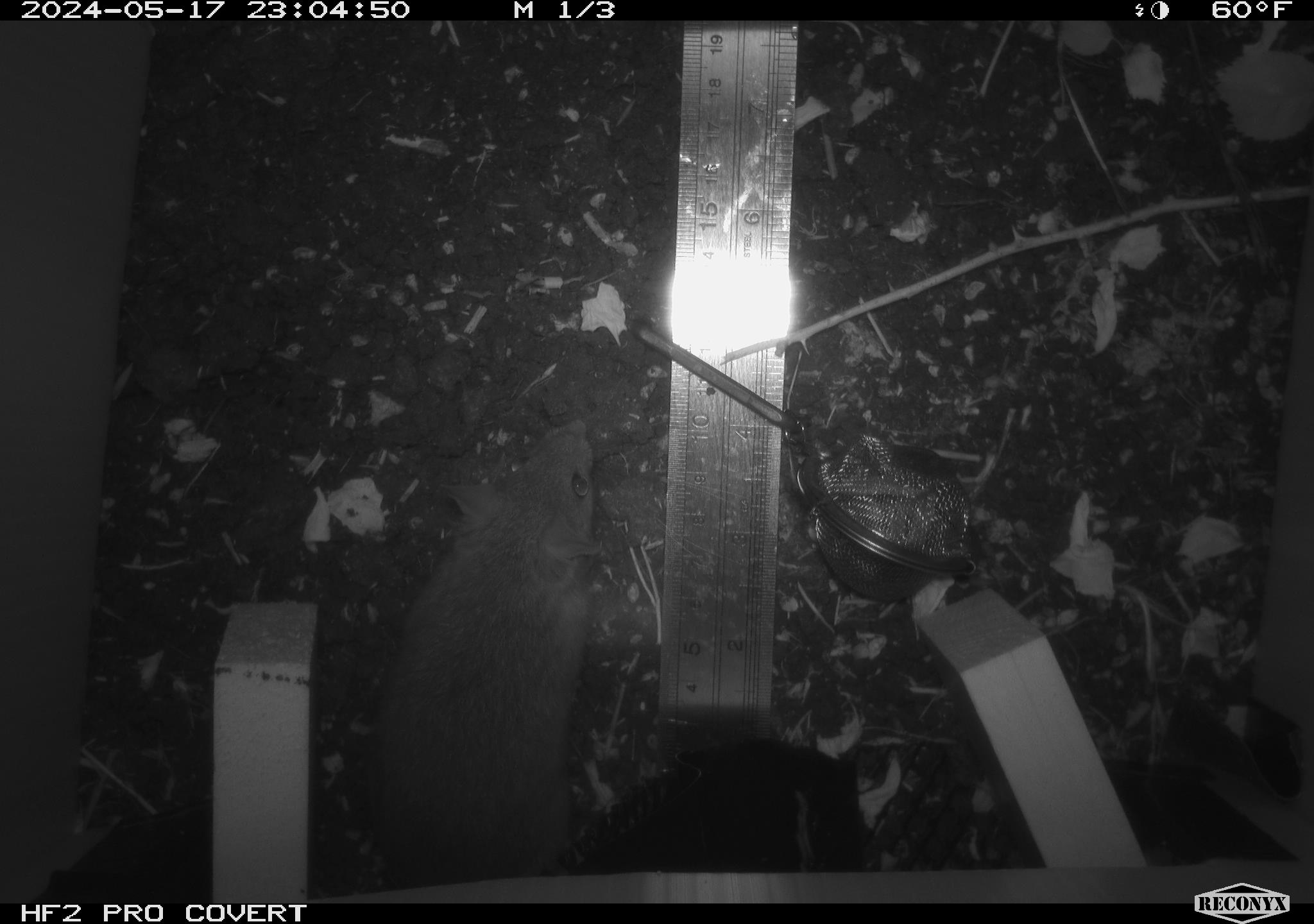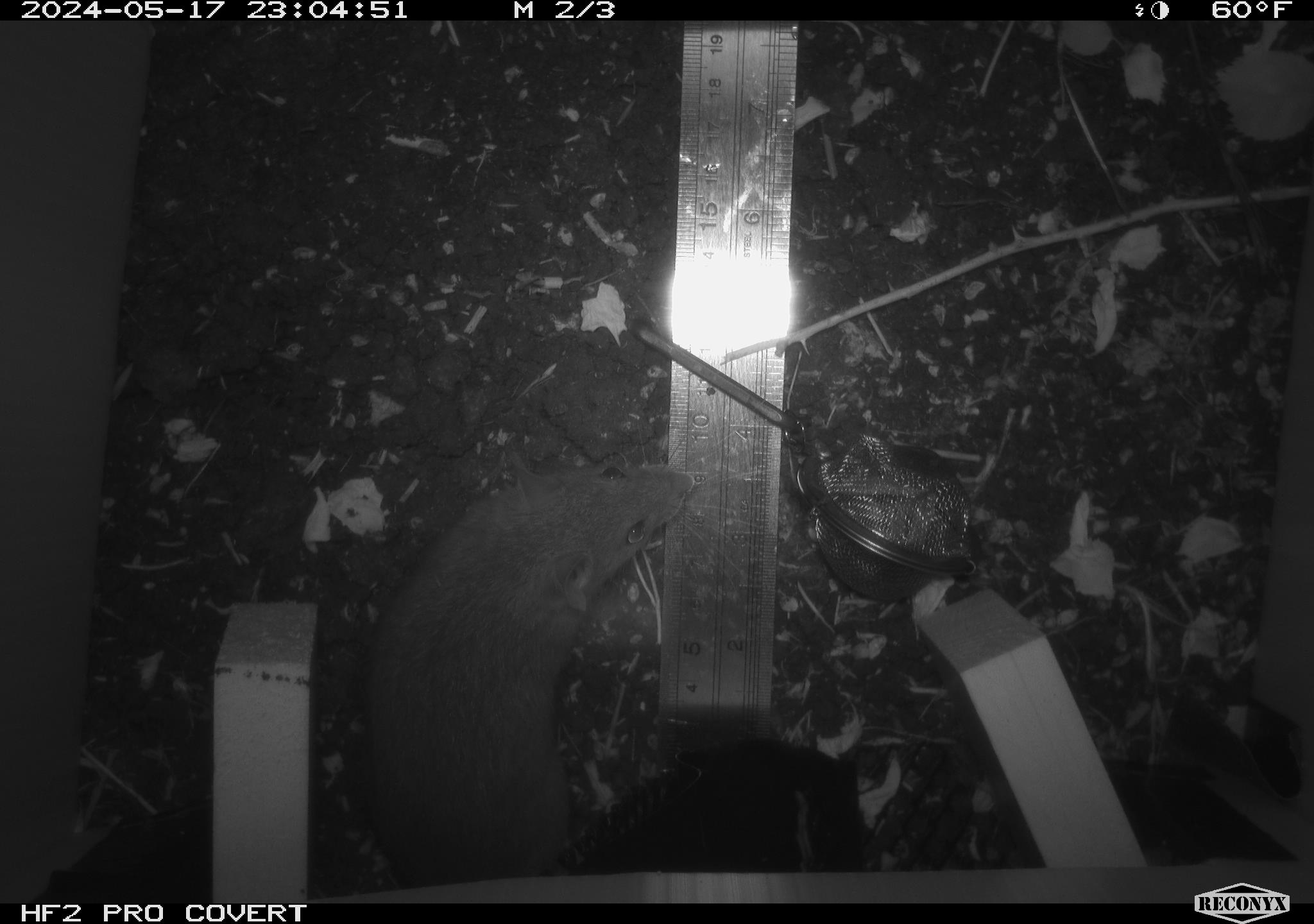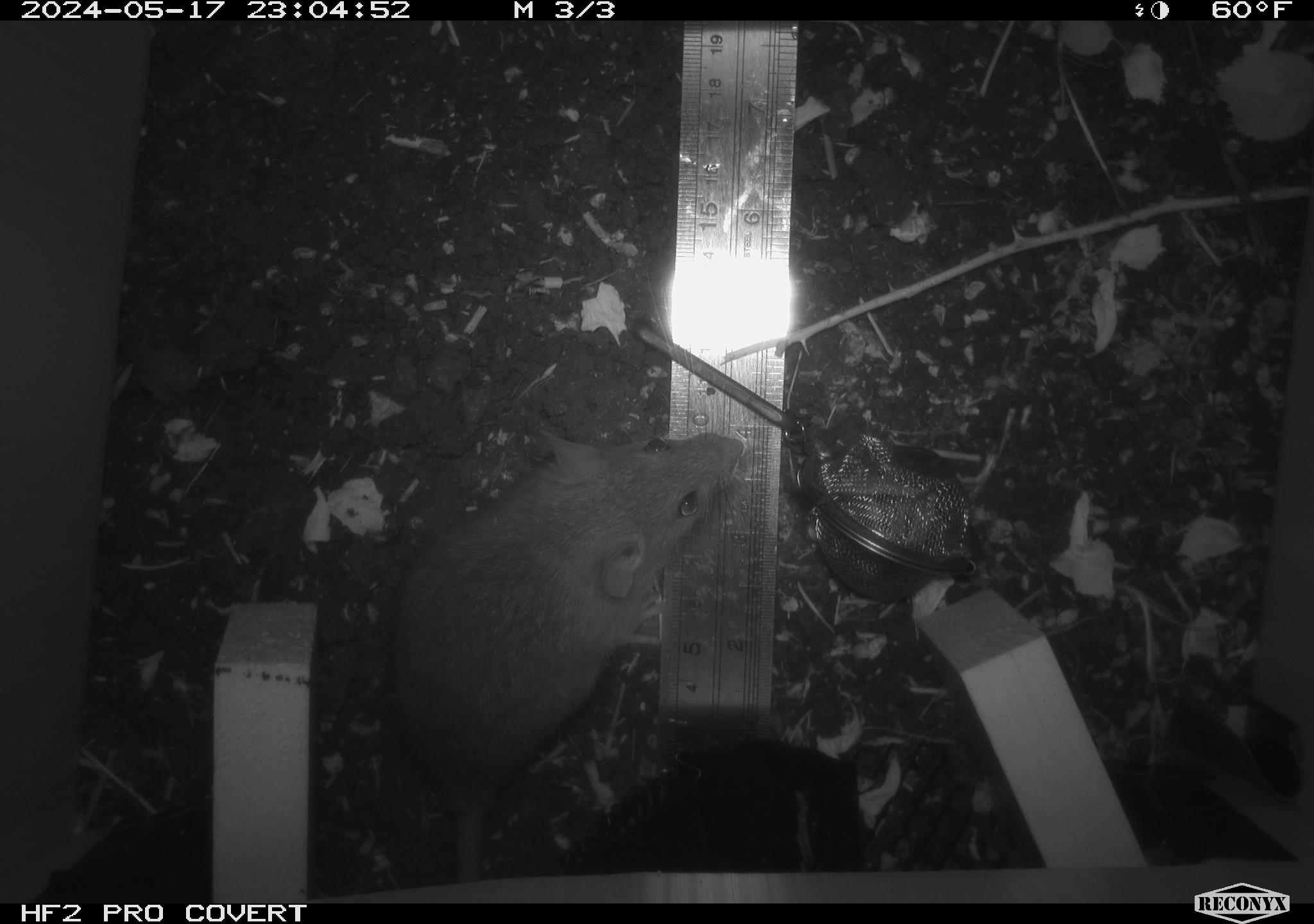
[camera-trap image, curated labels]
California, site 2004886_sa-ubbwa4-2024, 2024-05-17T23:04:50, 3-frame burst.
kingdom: Animalia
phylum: Chordata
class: Mammalia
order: Rodentia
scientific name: Rodentia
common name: woodrat or rat or mouse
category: woodrat or rat or mouse species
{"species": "woodrat or rat or mouse species (woodrat or rat or mouse) (Rodentia)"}